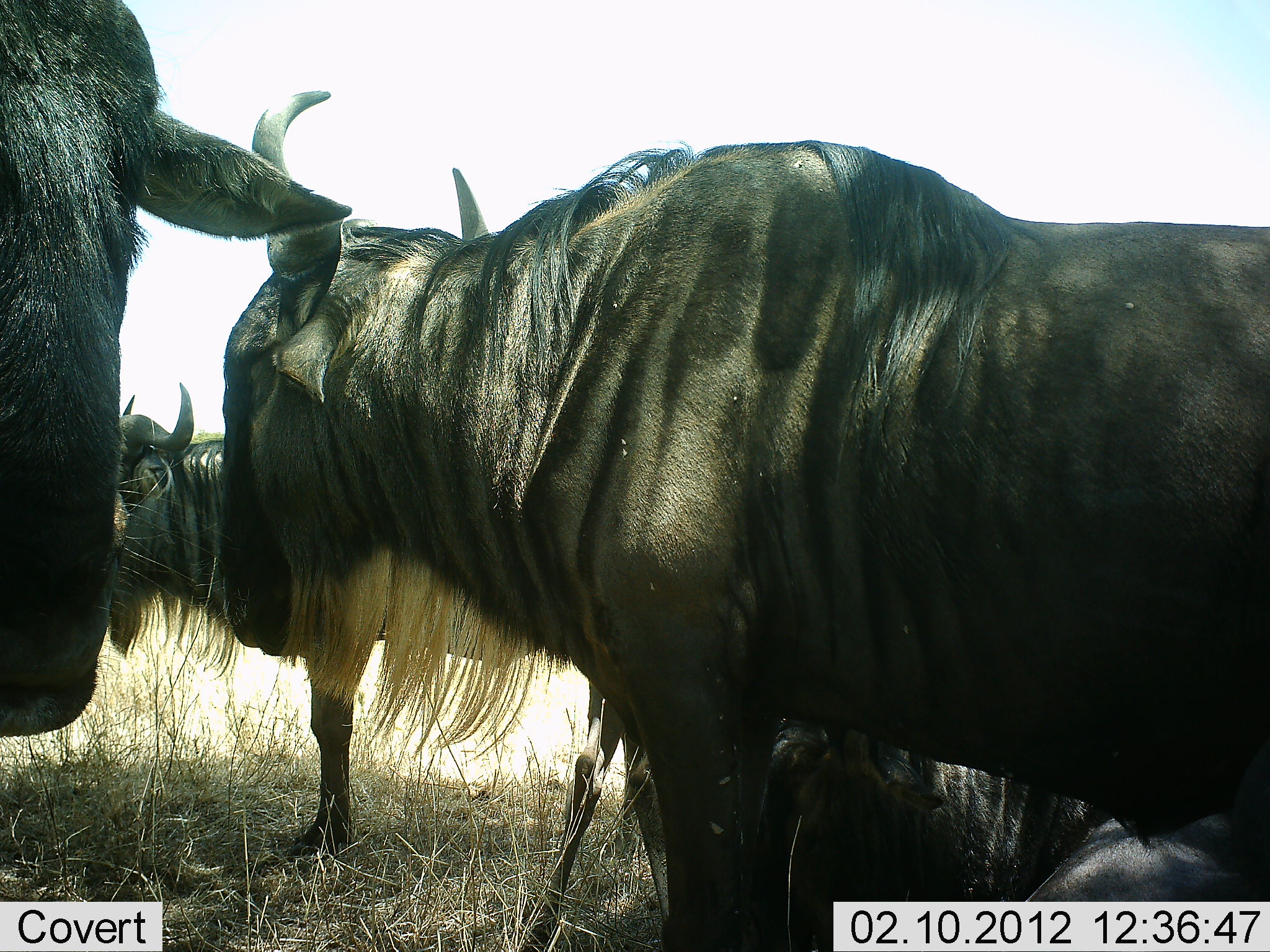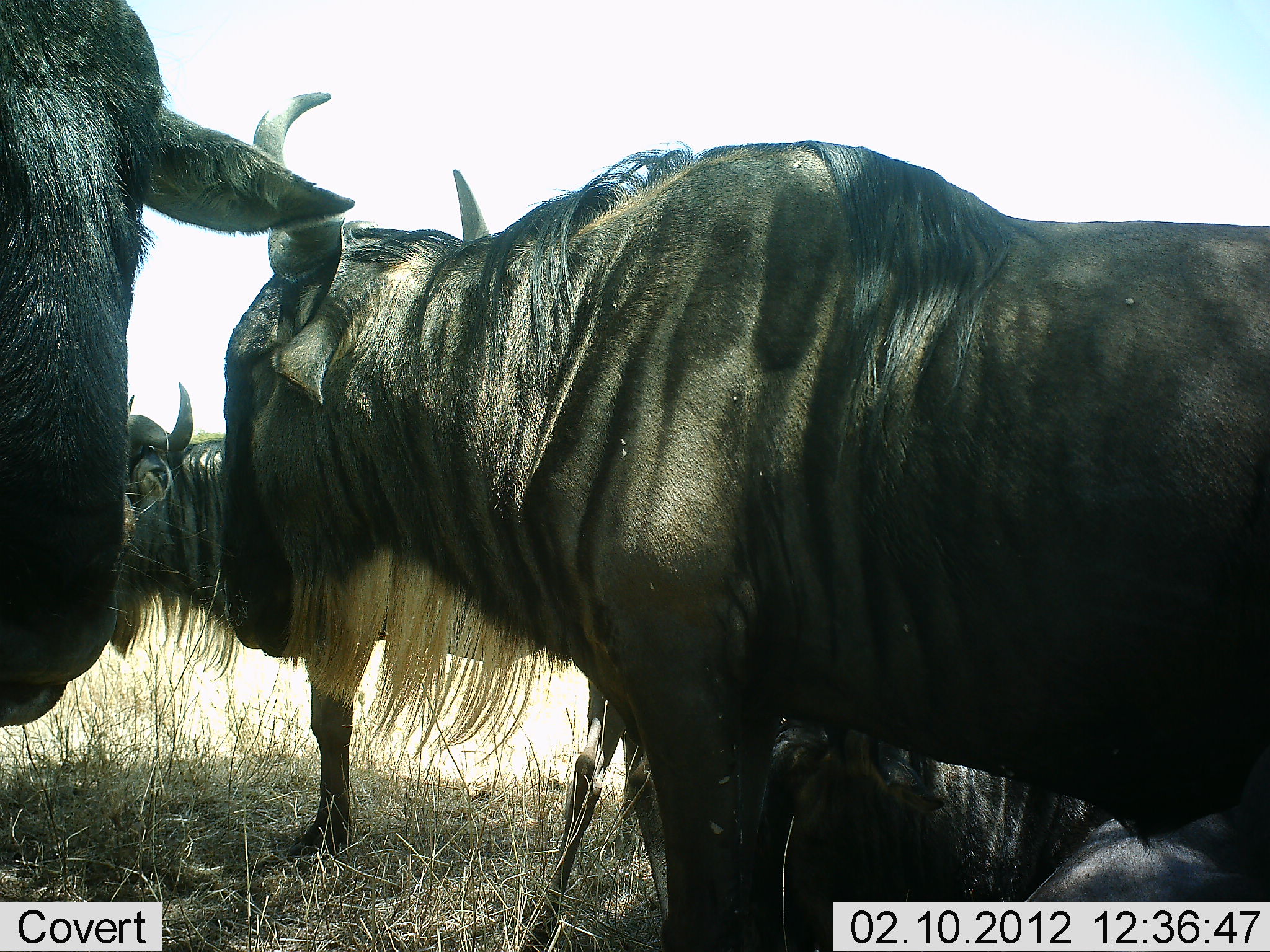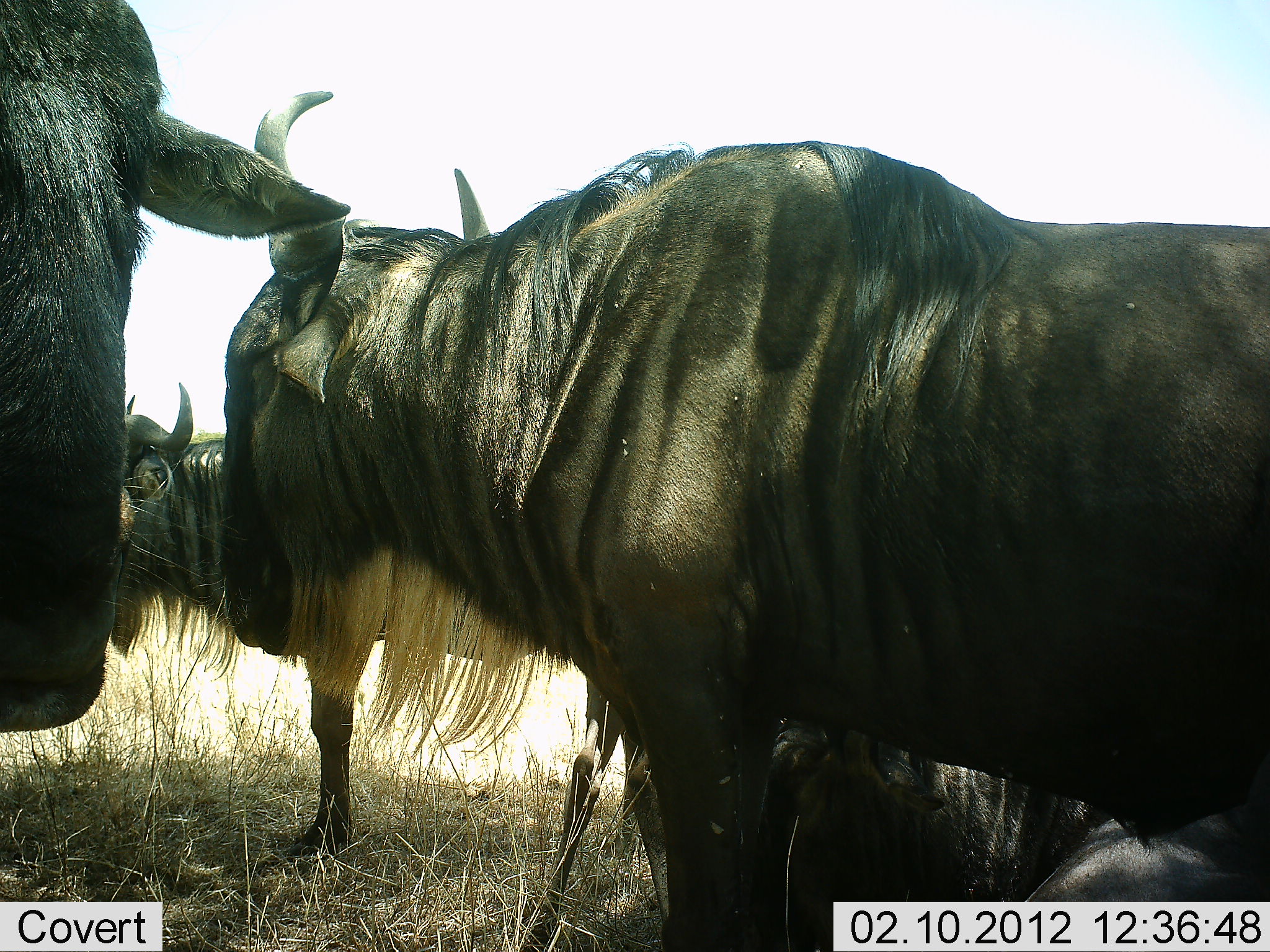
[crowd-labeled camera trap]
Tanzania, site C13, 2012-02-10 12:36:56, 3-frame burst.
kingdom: Animalia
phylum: Chordata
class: Mammalia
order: Artiodactyla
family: Bovidae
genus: Connochaetes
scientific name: Connochaetes taurinus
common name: blue wildebeest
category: wildebeest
Wildebeest (blue wildebeest) (Connochaetes taurinus), count 4. Behavior (volunteer vote fractions): standing 86%, resting 86%, moving 0%, interacting 14%. Young present (vote fraction): 0%. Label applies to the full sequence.